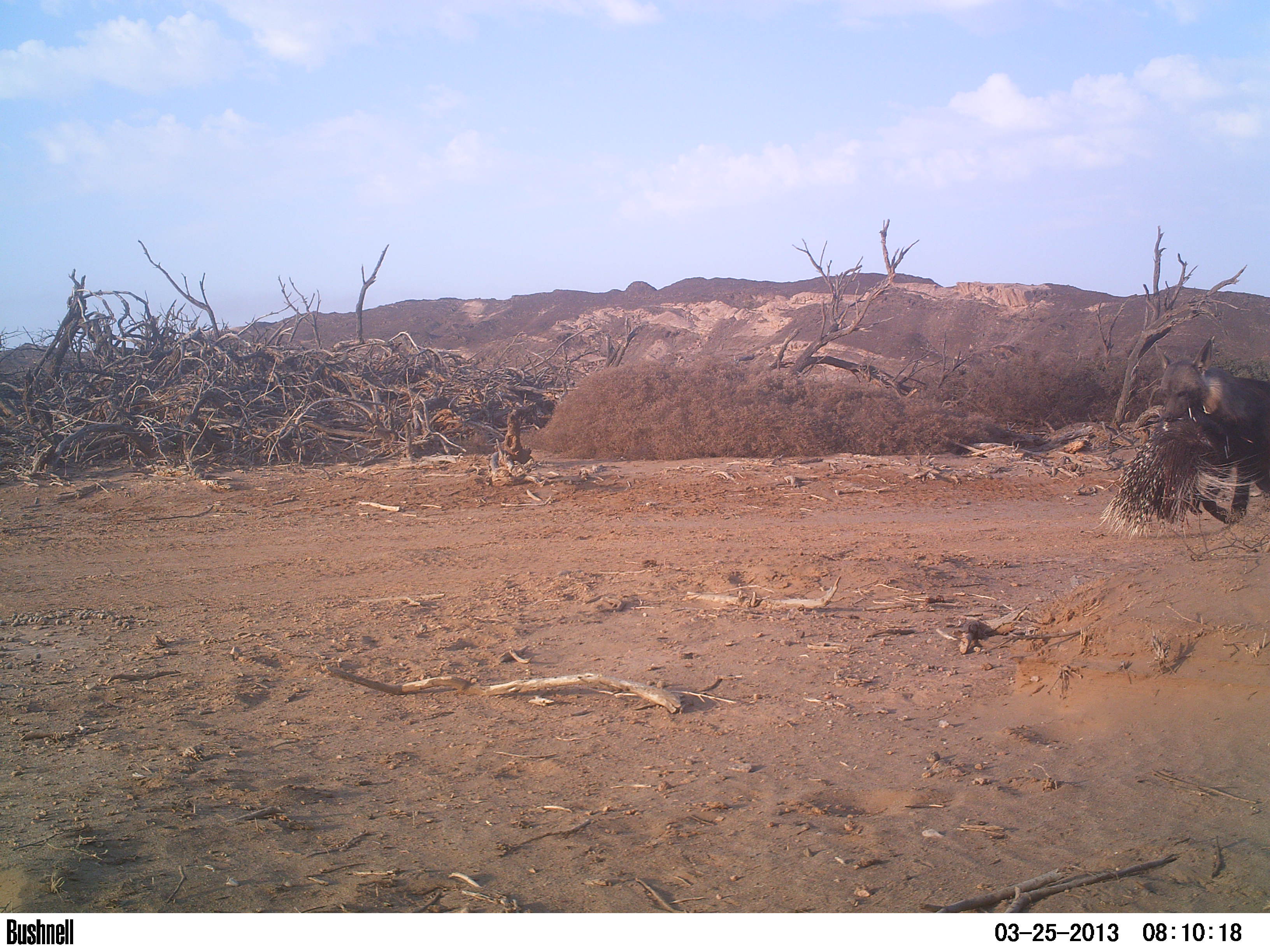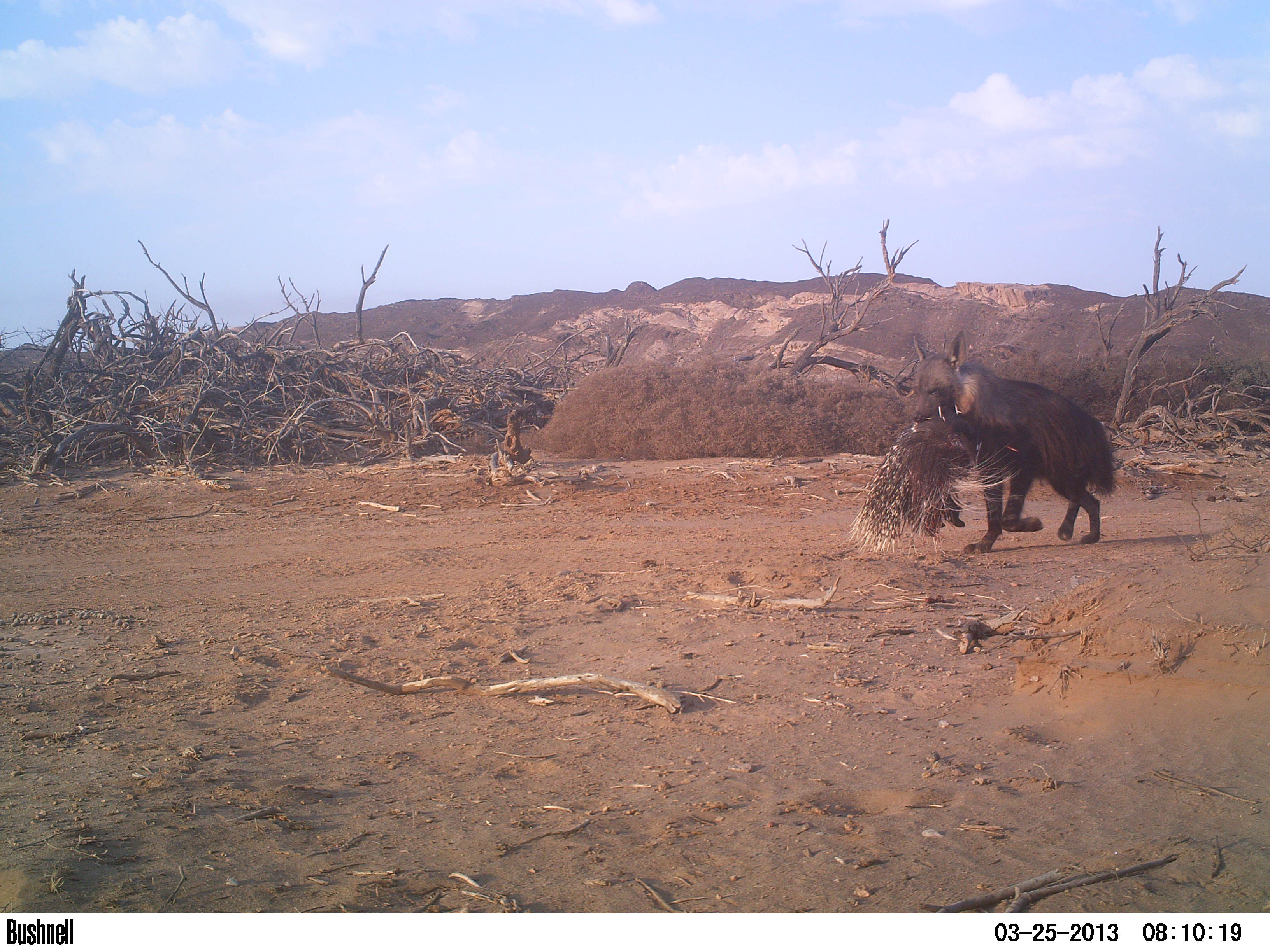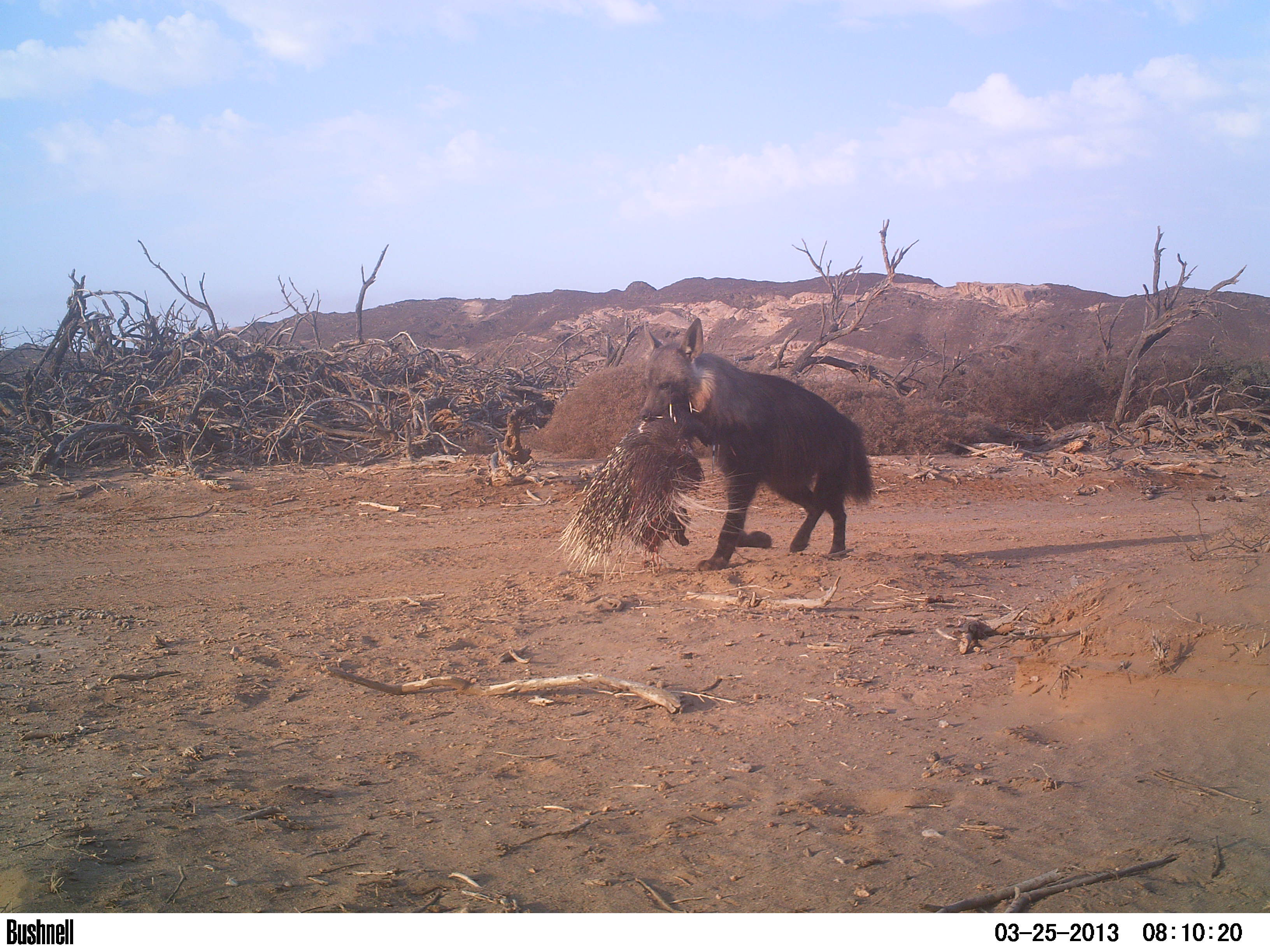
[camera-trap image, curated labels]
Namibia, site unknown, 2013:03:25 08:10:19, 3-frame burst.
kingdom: Animalia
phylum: Chordata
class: Mammalia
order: Carnivora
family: Hyaenidae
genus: Parahyaena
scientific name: Parahyaena brunnea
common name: brown hyena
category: hyaena brunnea